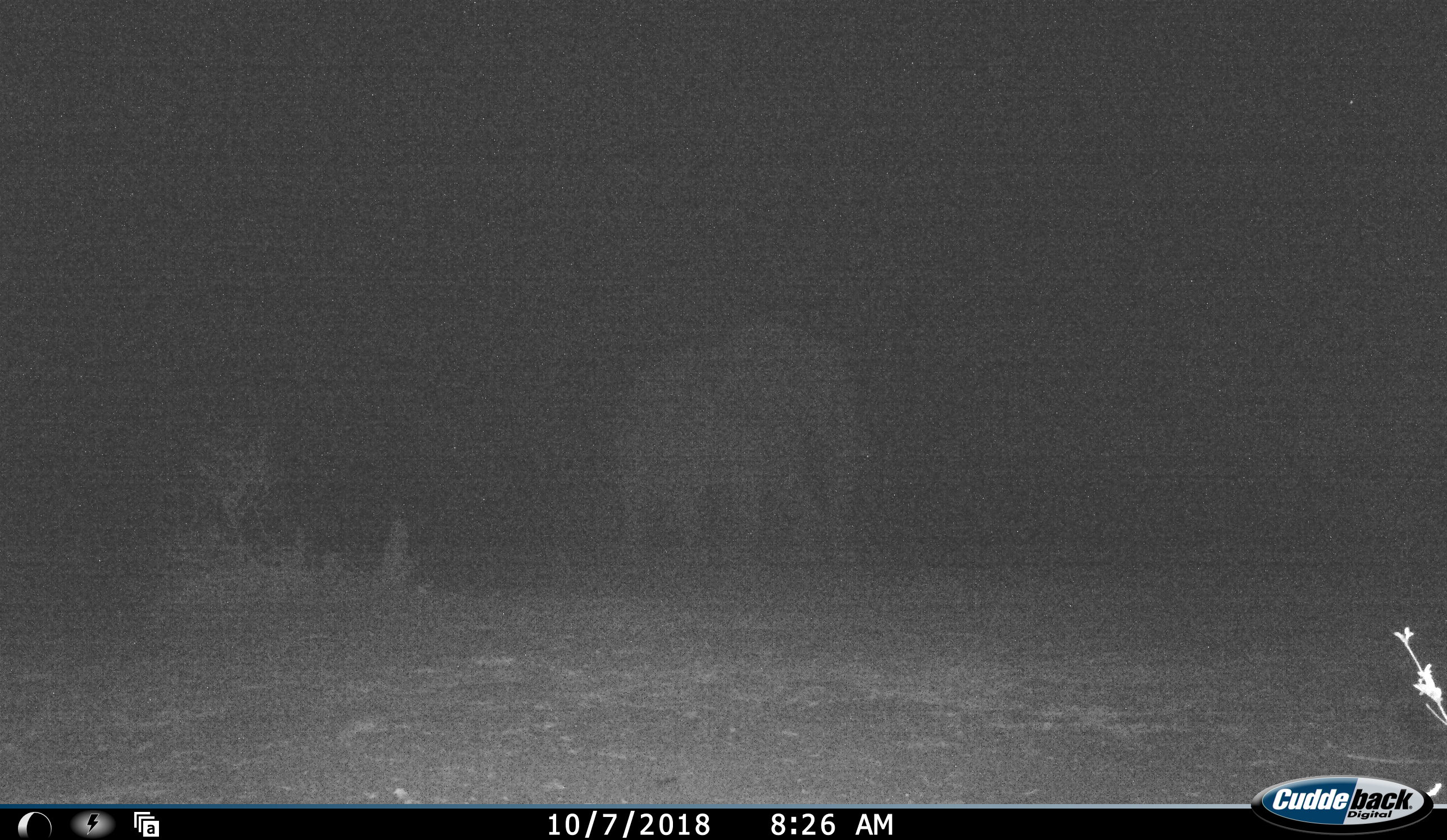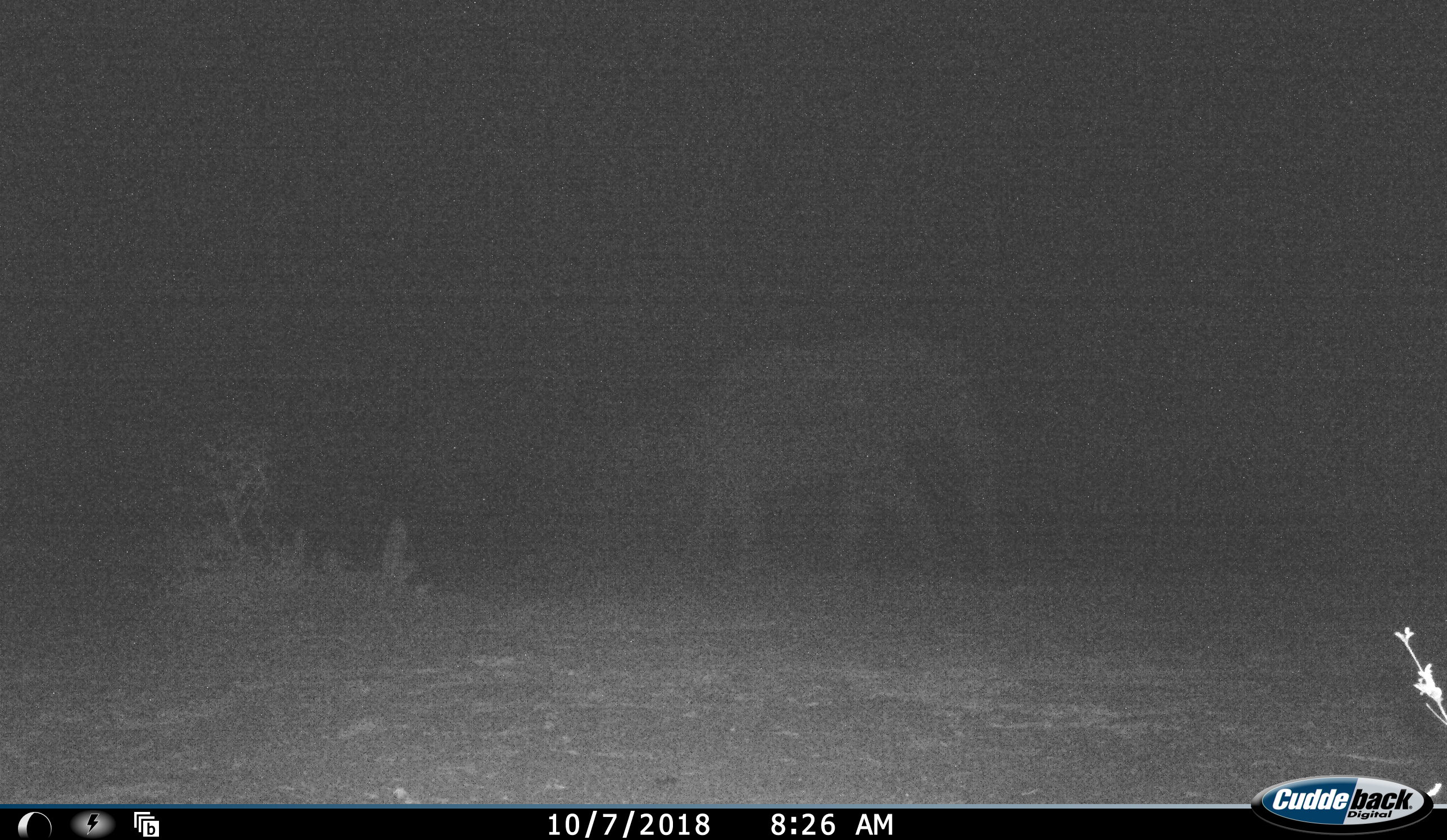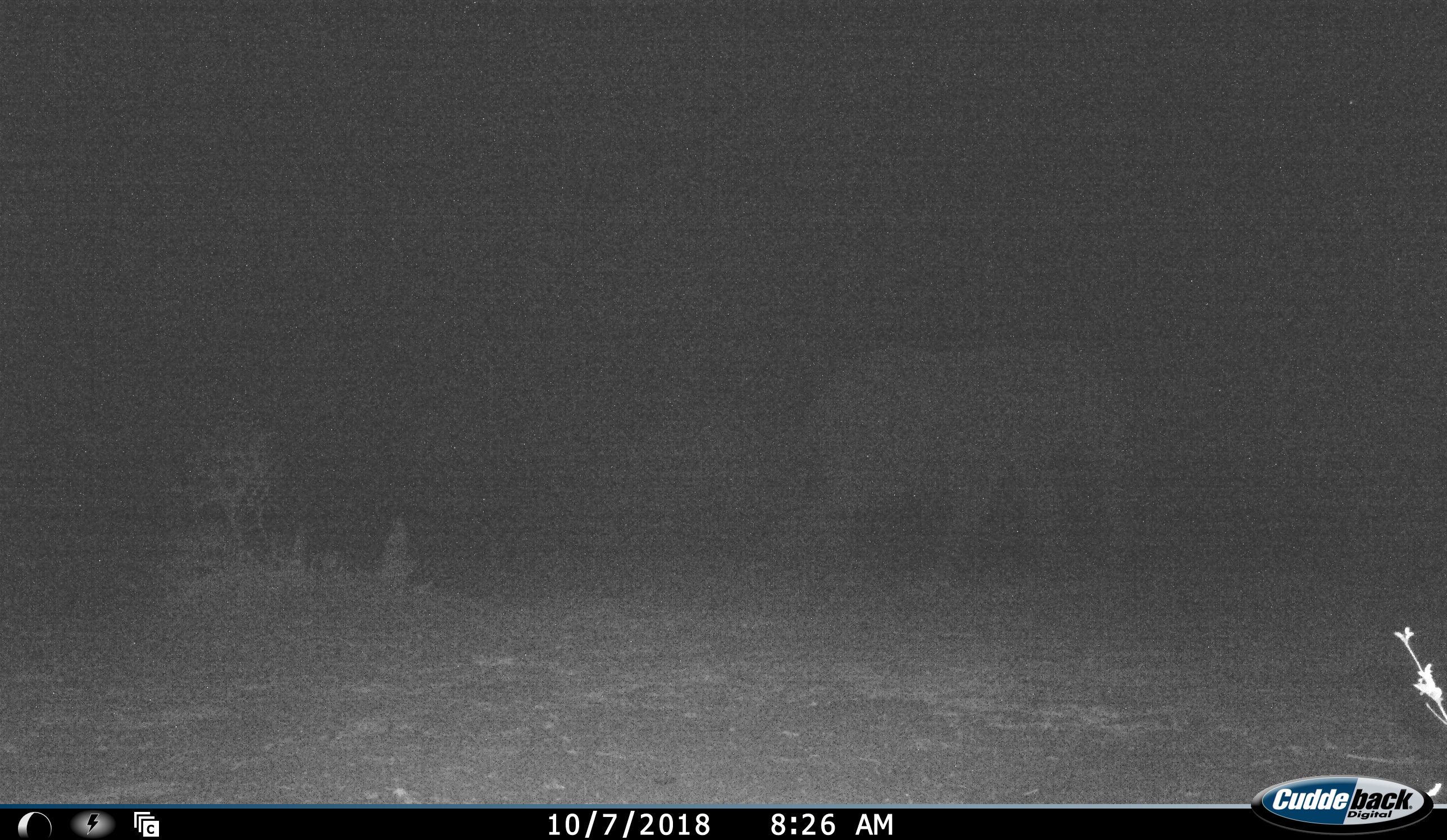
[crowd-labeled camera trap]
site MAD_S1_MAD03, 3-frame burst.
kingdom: Animalia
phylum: Chordata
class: Mammalia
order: Proboscidea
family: Elephantidae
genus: Loxodonta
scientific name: Loxodonta africana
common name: african bush elephant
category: elephant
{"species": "elephant (african bush elephant) (Loxodonta africana)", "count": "1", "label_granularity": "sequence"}